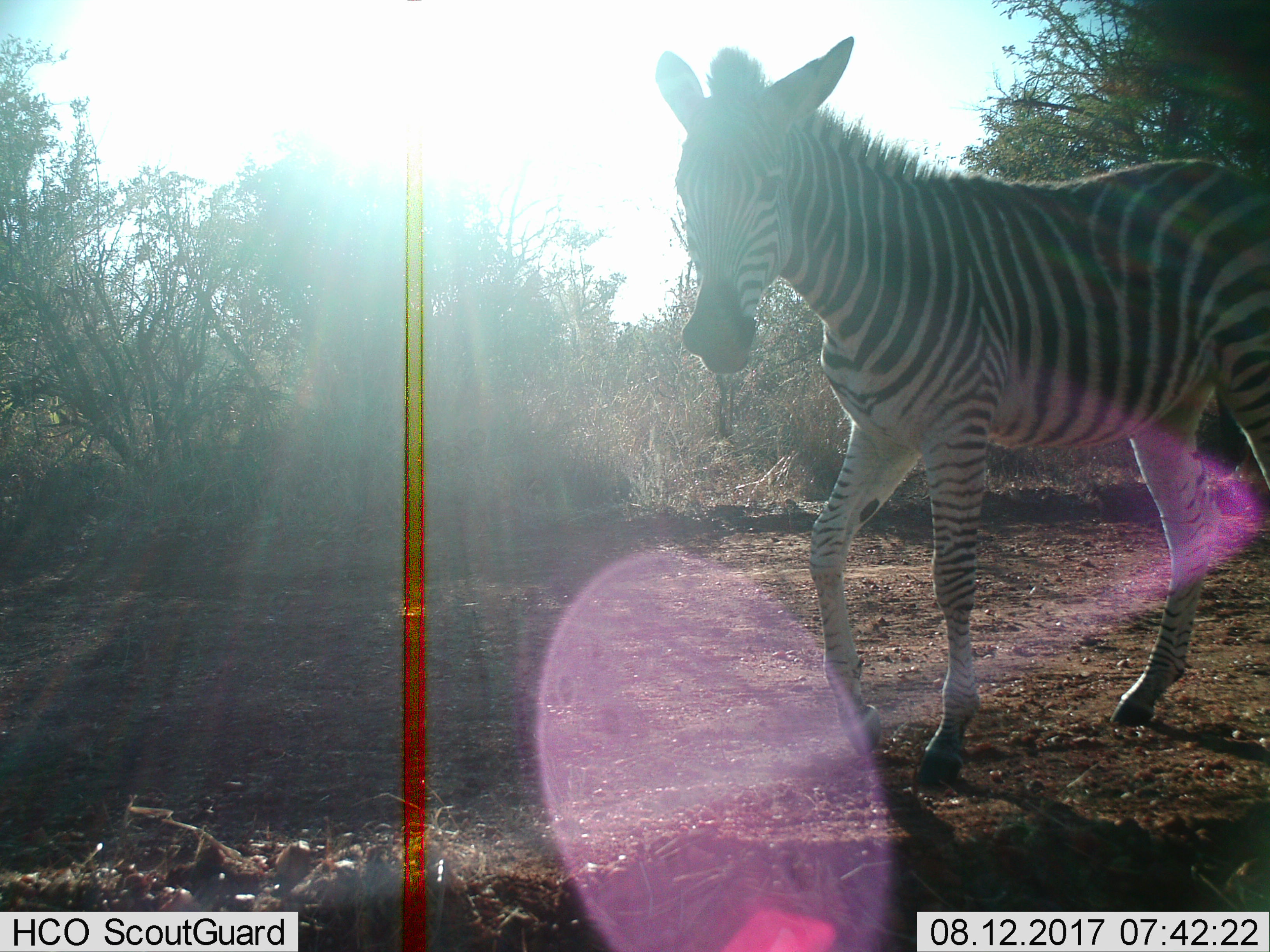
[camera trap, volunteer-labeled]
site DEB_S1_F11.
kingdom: Animalia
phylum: Chordata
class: Mammalia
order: Perissodactyla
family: Equidae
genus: Equus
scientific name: Equus quagga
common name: plains zebra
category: zebraplains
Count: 1.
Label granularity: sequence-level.